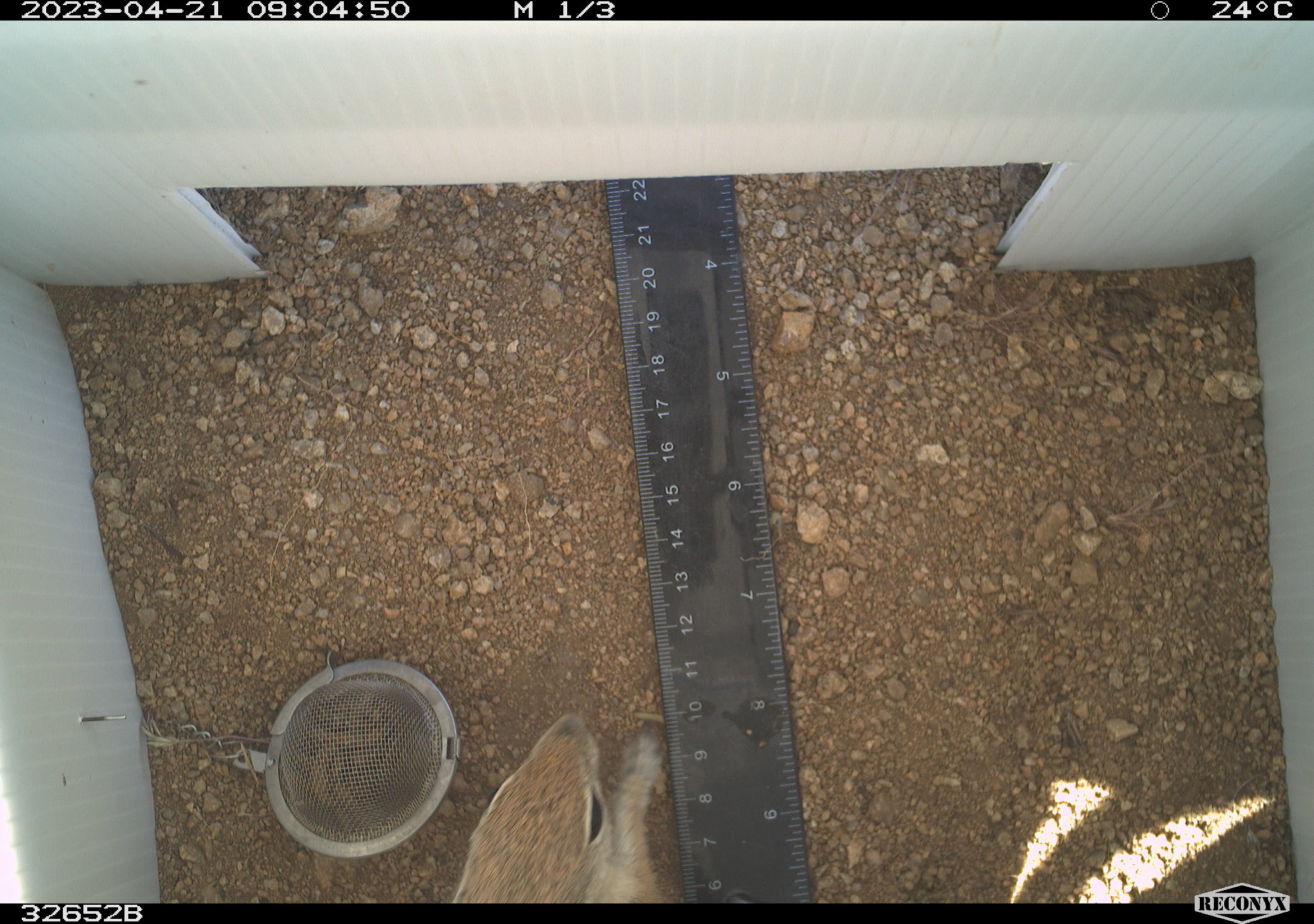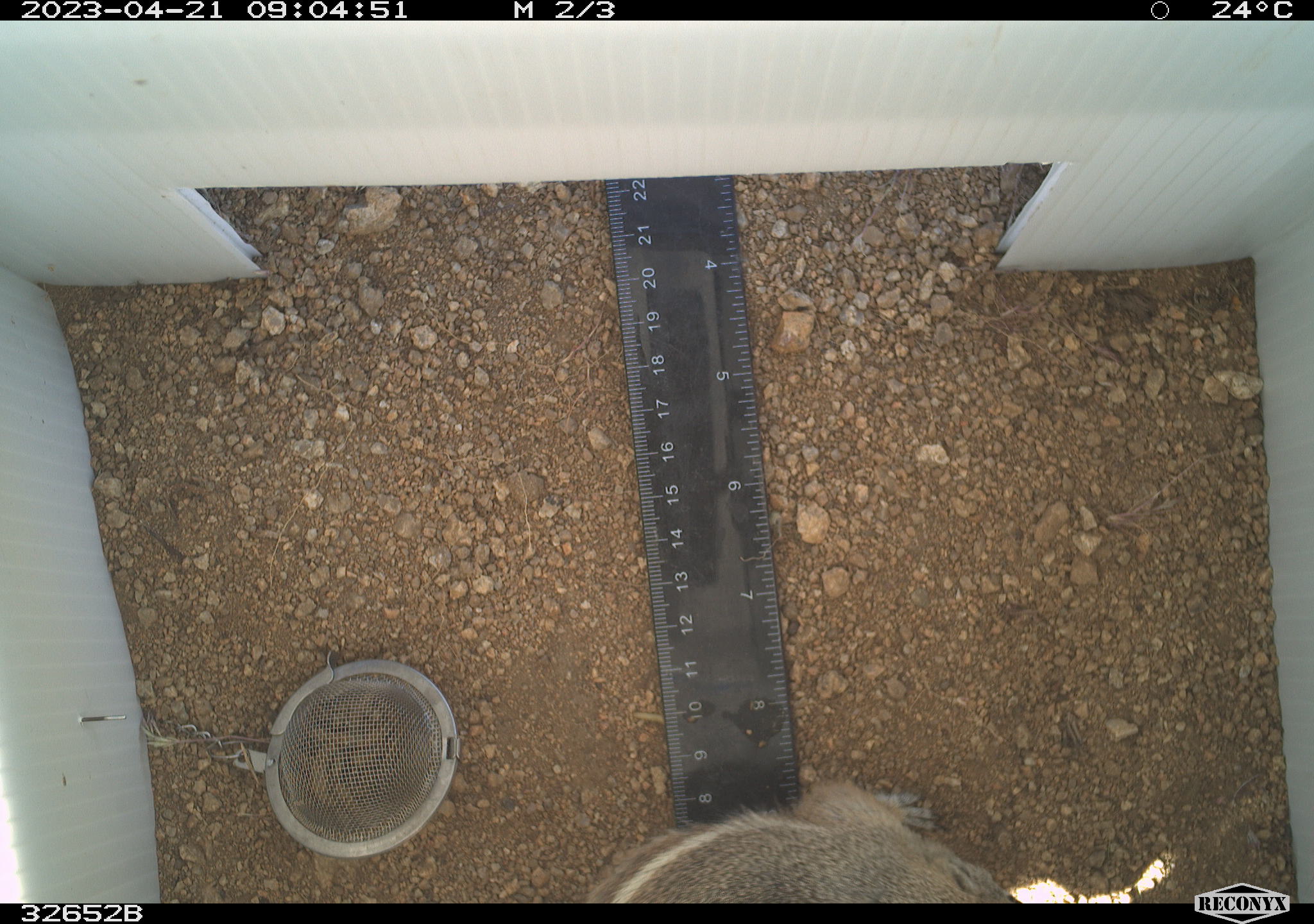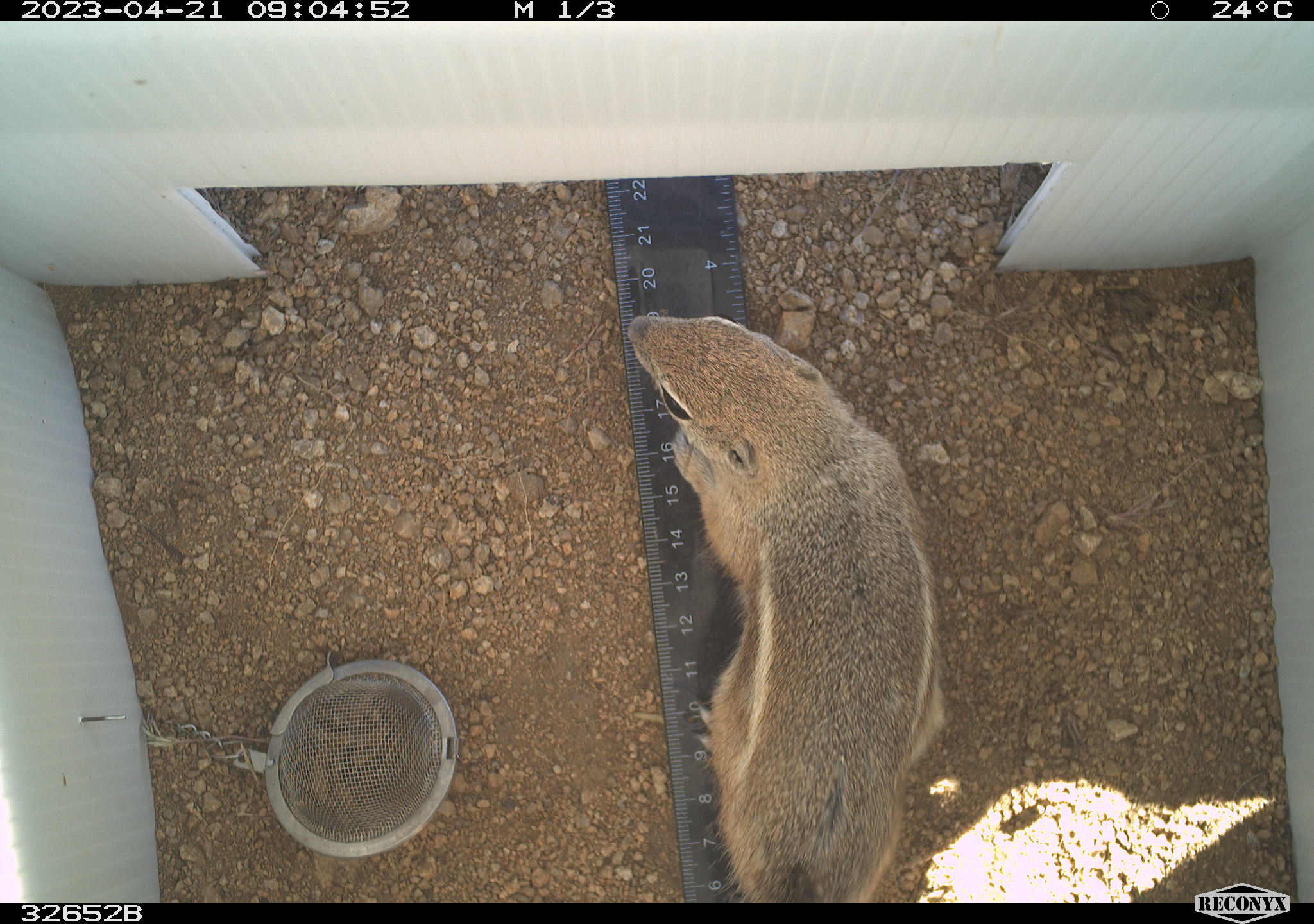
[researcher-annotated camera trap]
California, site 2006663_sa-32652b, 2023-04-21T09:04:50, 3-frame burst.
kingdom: Animalia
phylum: Chordata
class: Mammalia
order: Rodentia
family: Sciuridae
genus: Ammospermophilus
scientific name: Ammospermophilus leucurus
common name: white-tailed antelope squirrel